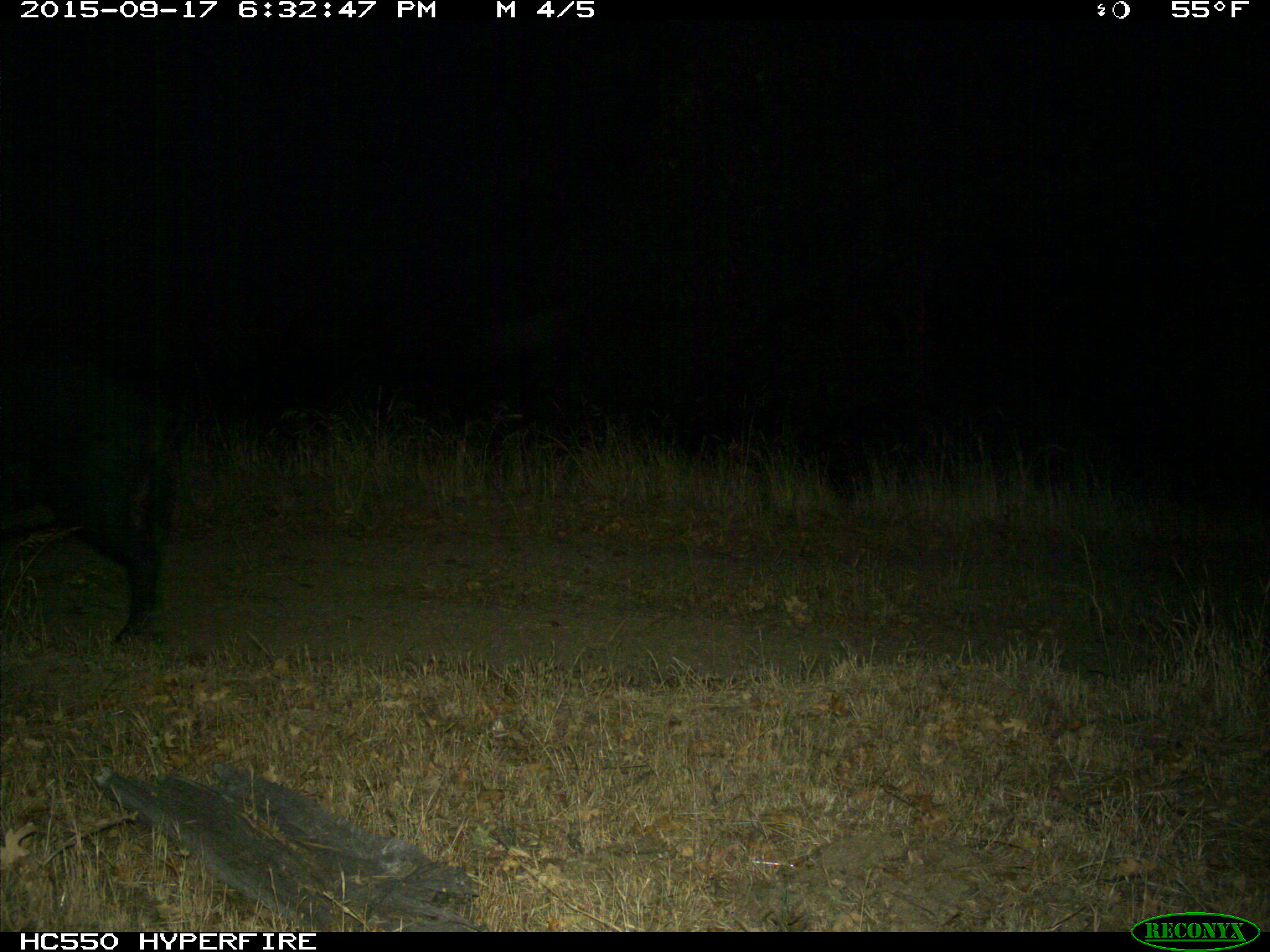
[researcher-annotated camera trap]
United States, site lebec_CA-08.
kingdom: Animalia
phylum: Chordata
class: Mammalia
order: Artiodactyla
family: Suidae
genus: Sus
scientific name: Sus scrofa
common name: wild boar